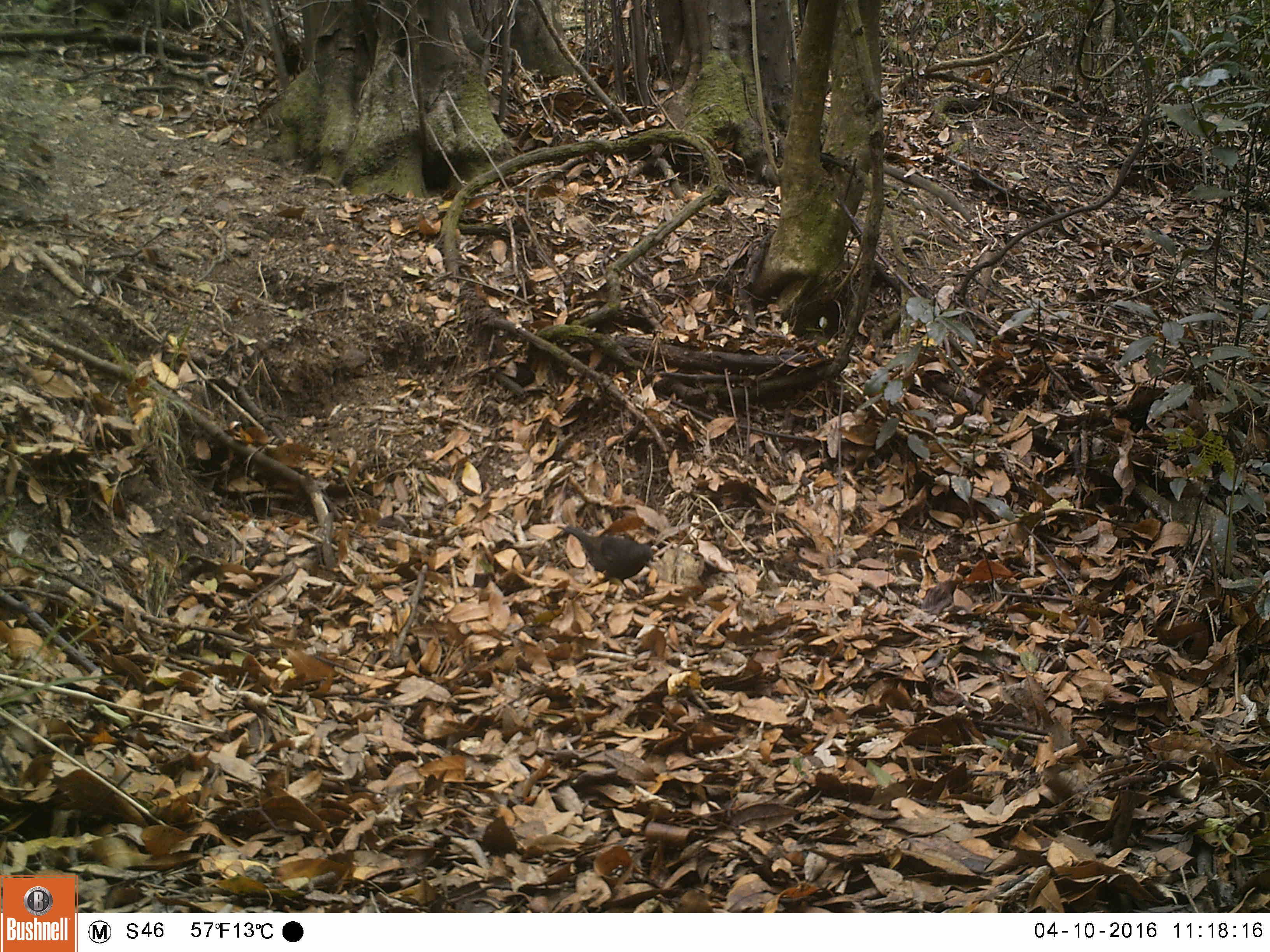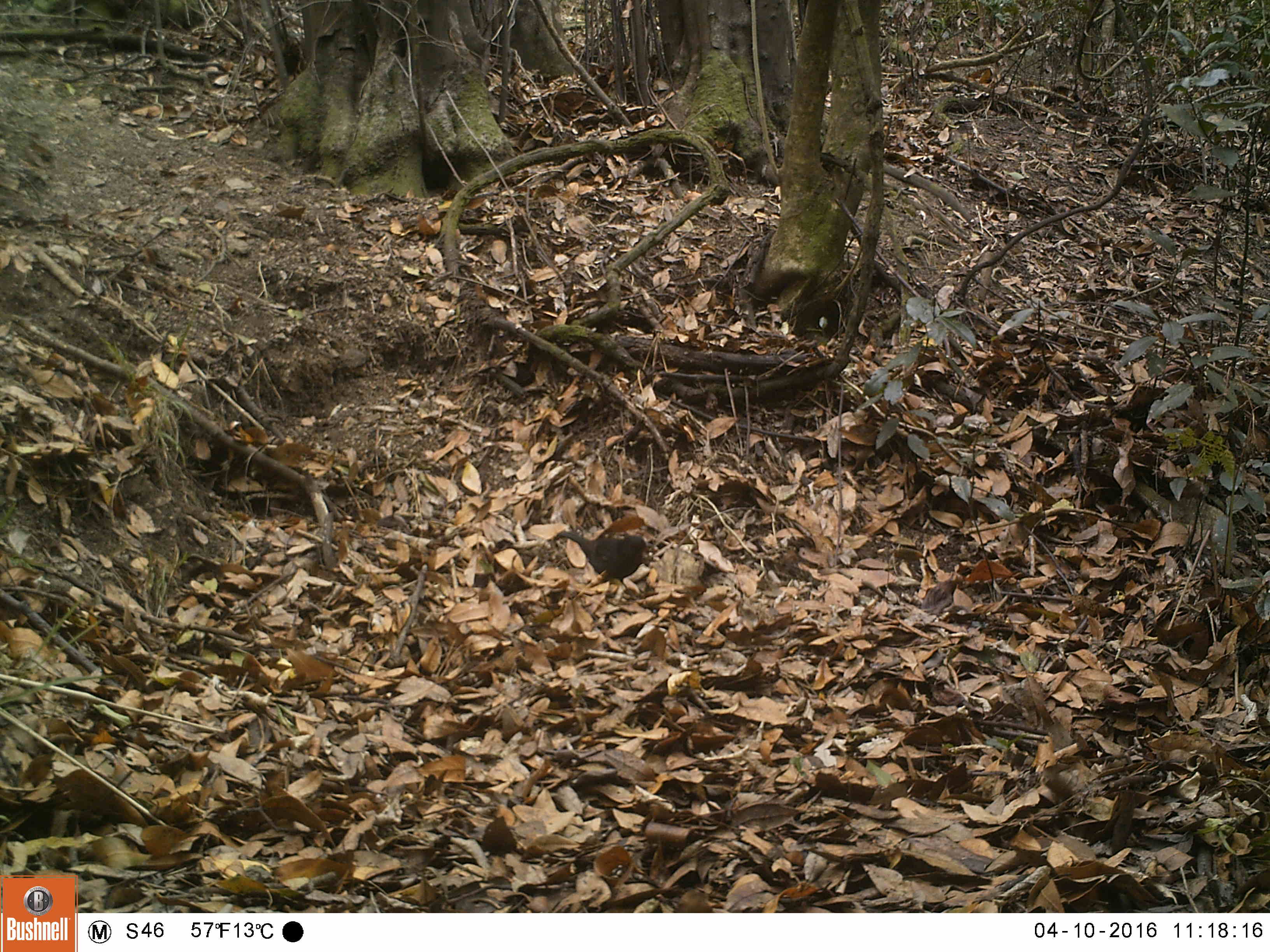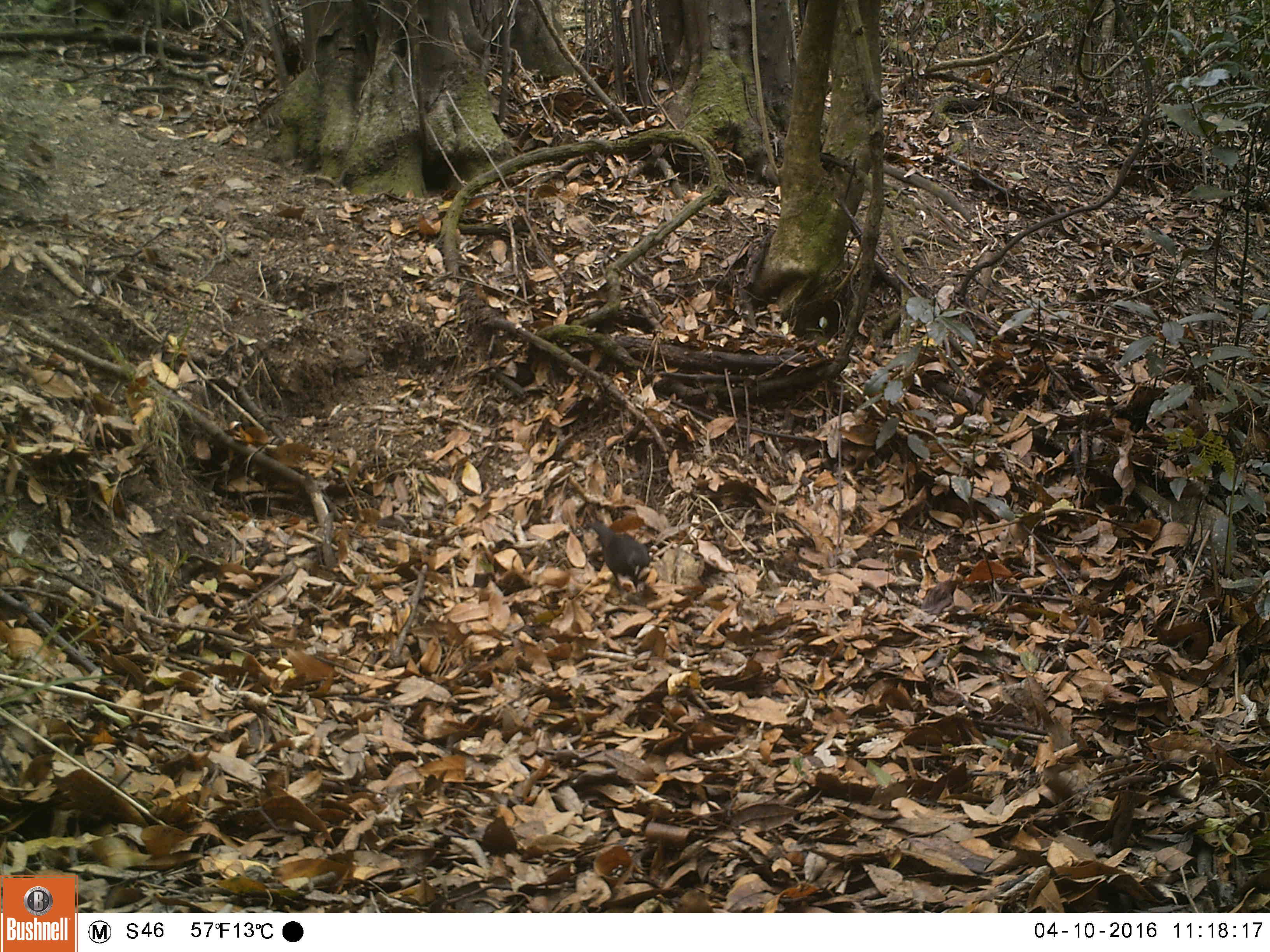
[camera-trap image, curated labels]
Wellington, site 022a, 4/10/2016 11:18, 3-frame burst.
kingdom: Animalia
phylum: Chordata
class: Aves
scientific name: Aves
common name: bird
Bird (Aves).